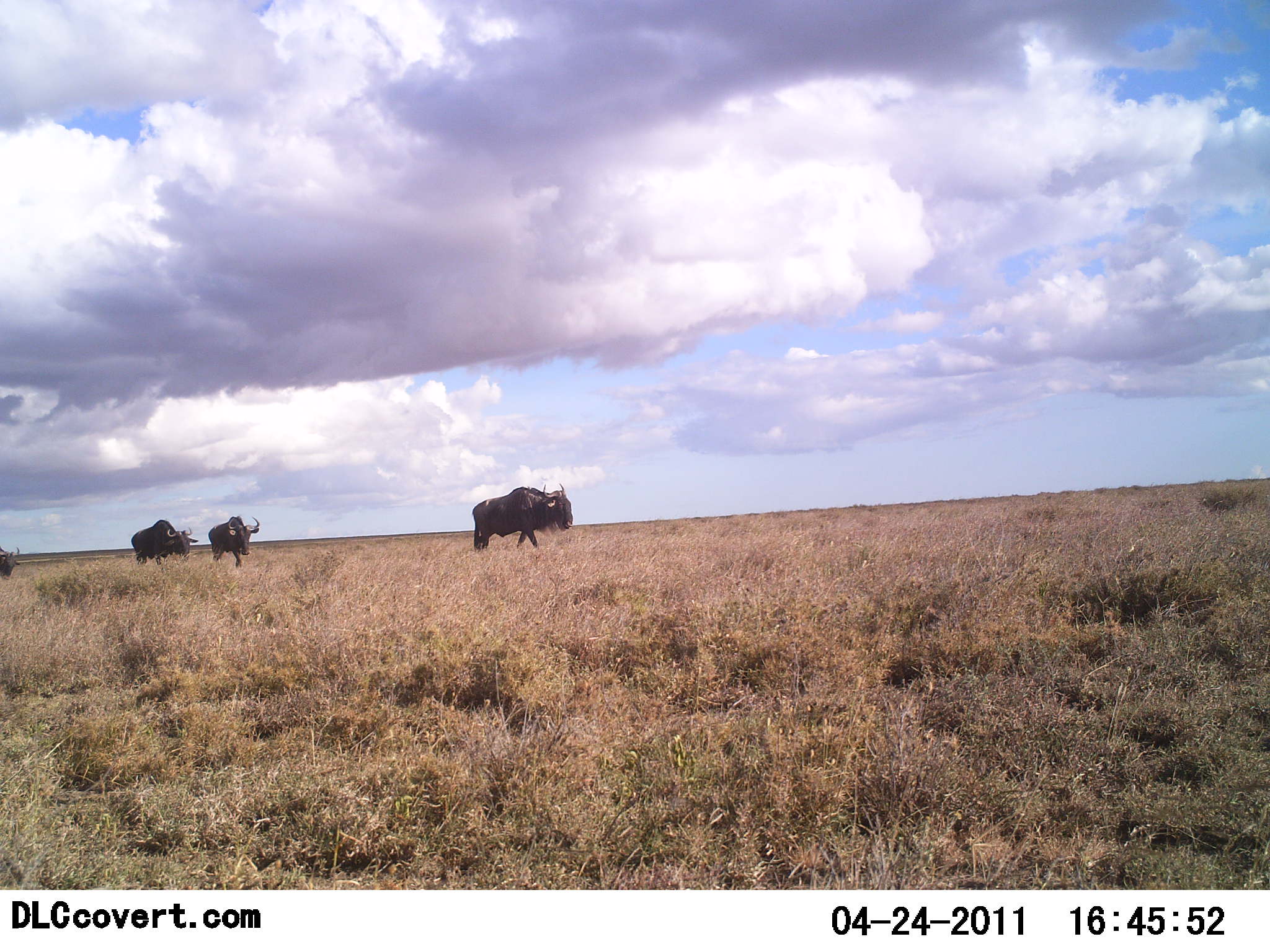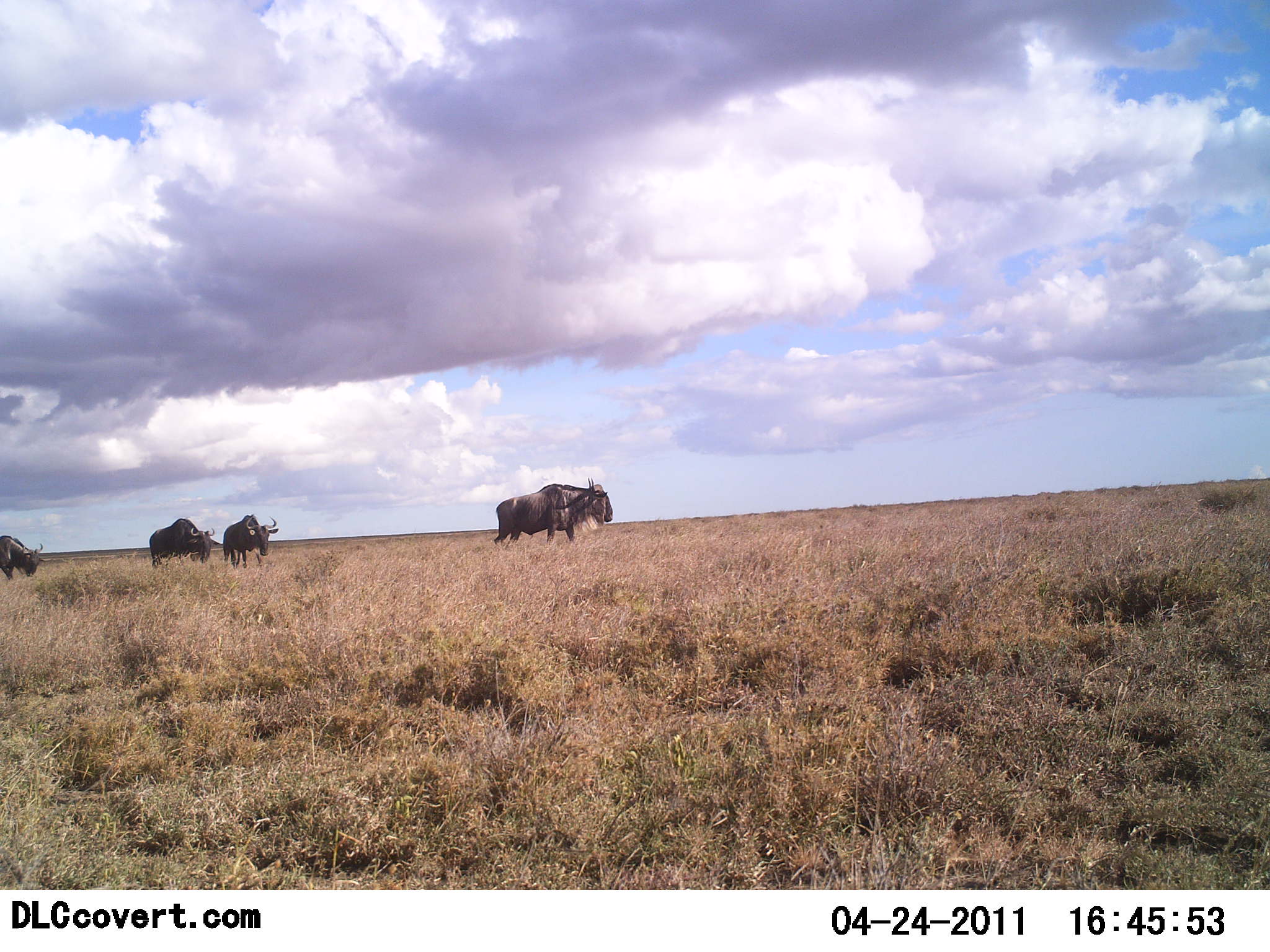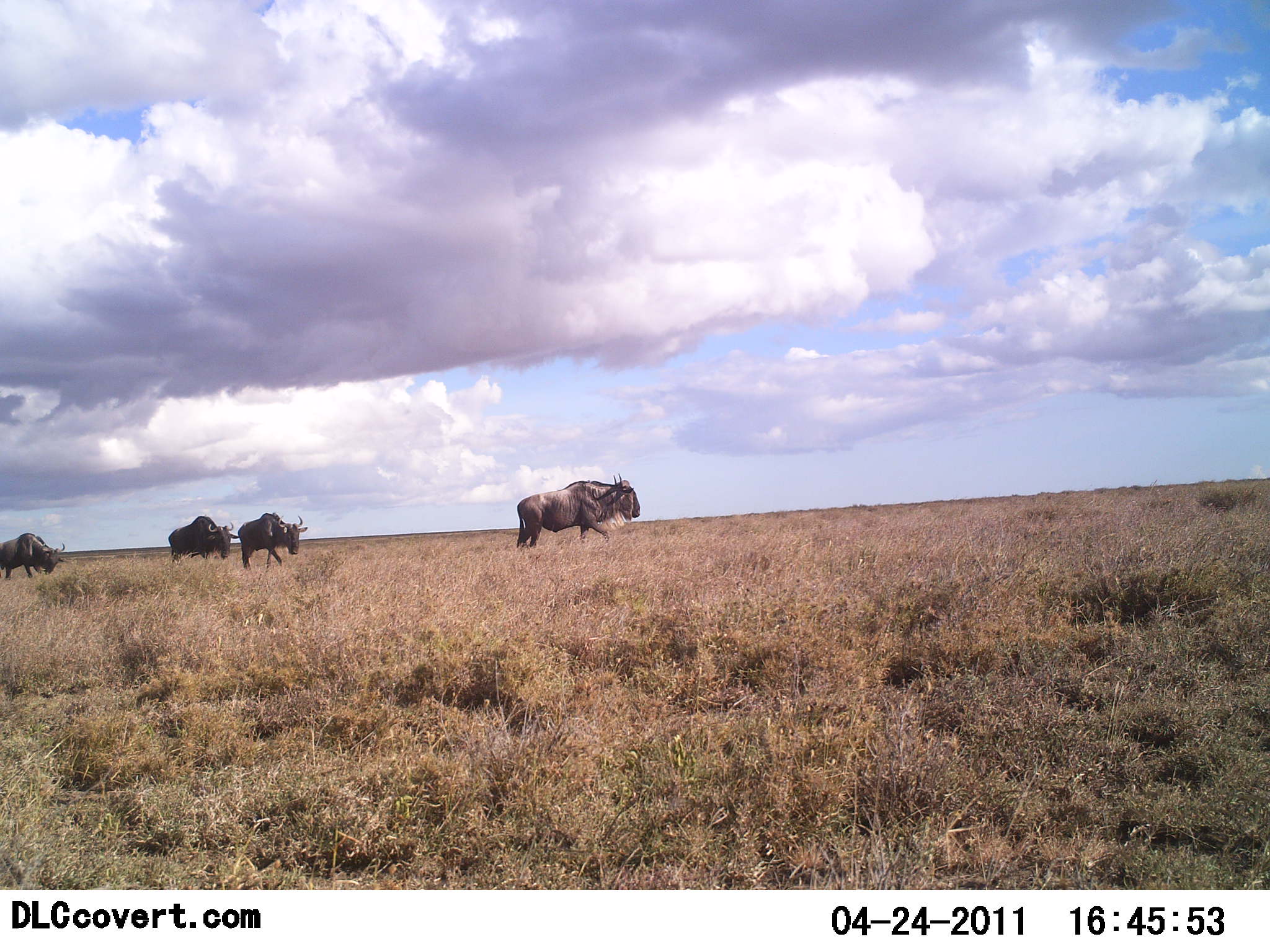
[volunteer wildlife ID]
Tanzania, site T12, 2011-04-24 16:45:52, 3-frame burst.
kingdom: Animalia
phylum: Chordata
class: Mammalia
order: Artiodactyla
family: Bovidae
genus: Connochaetes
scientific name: Connochaetes taurinus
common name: blue wildebeest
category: wildebeest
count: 4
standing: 0%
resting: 0%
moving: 100%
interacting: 0%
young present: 0%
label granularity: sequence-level